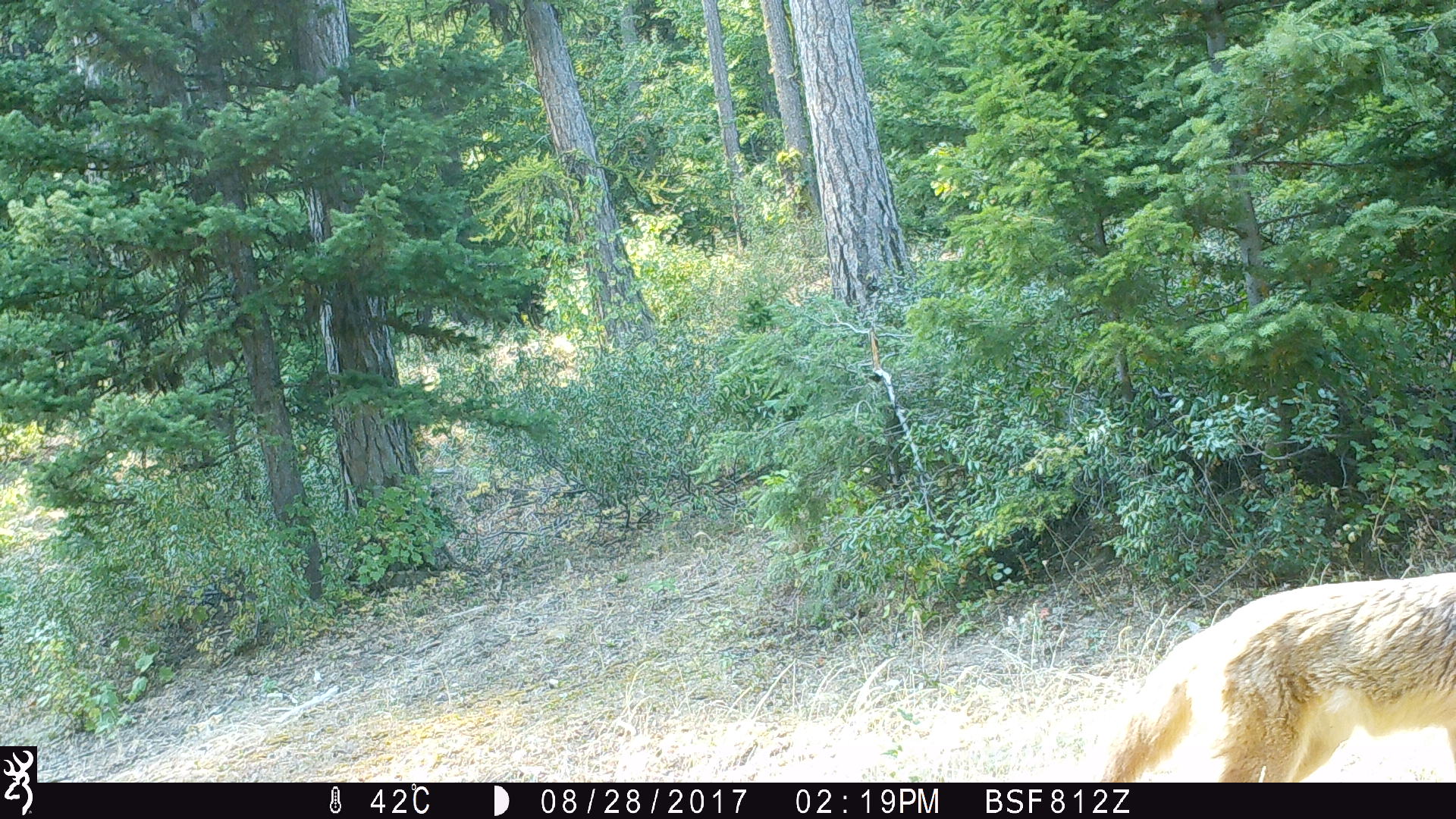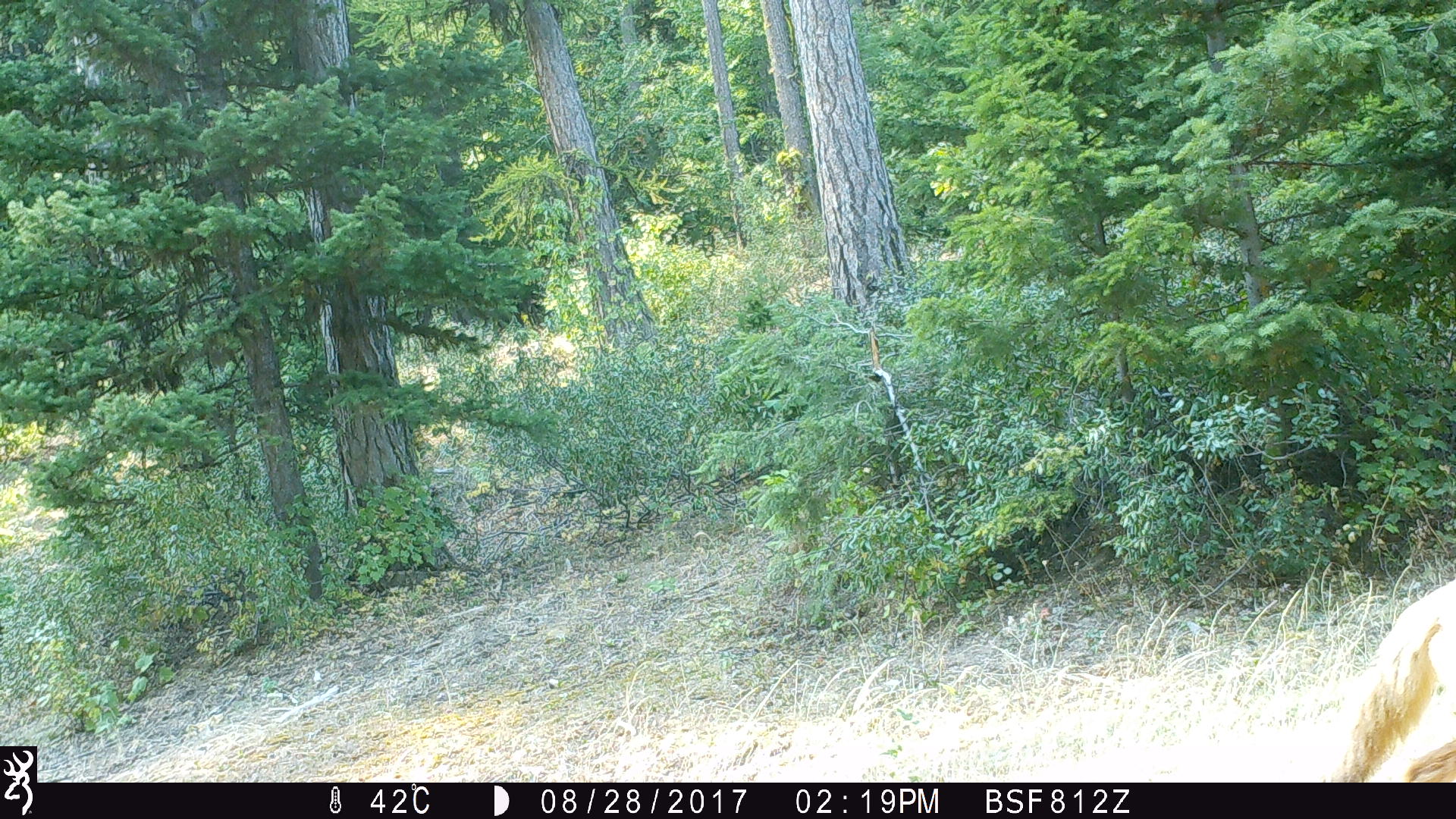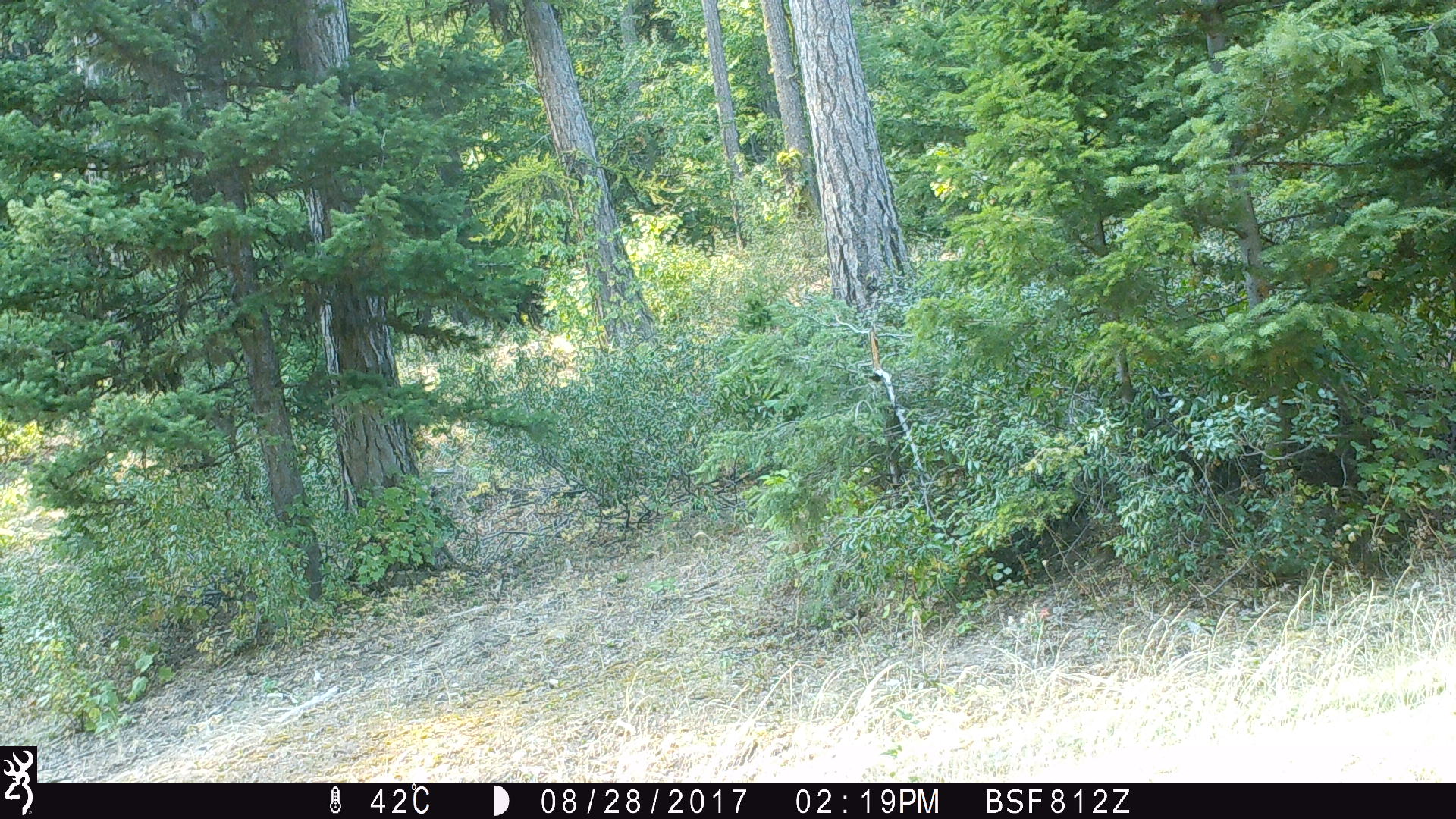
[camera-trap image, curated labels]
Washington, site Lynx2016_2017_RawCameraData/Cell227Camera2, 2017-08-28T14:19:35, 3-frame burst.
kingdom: Animalia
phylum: Chordata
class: Mammalia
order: Carnivora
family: Canidae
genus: Canis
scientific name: Canis latrans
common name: coyote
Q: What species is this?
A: Canis latrans (coyote).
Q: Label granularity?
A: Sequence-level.